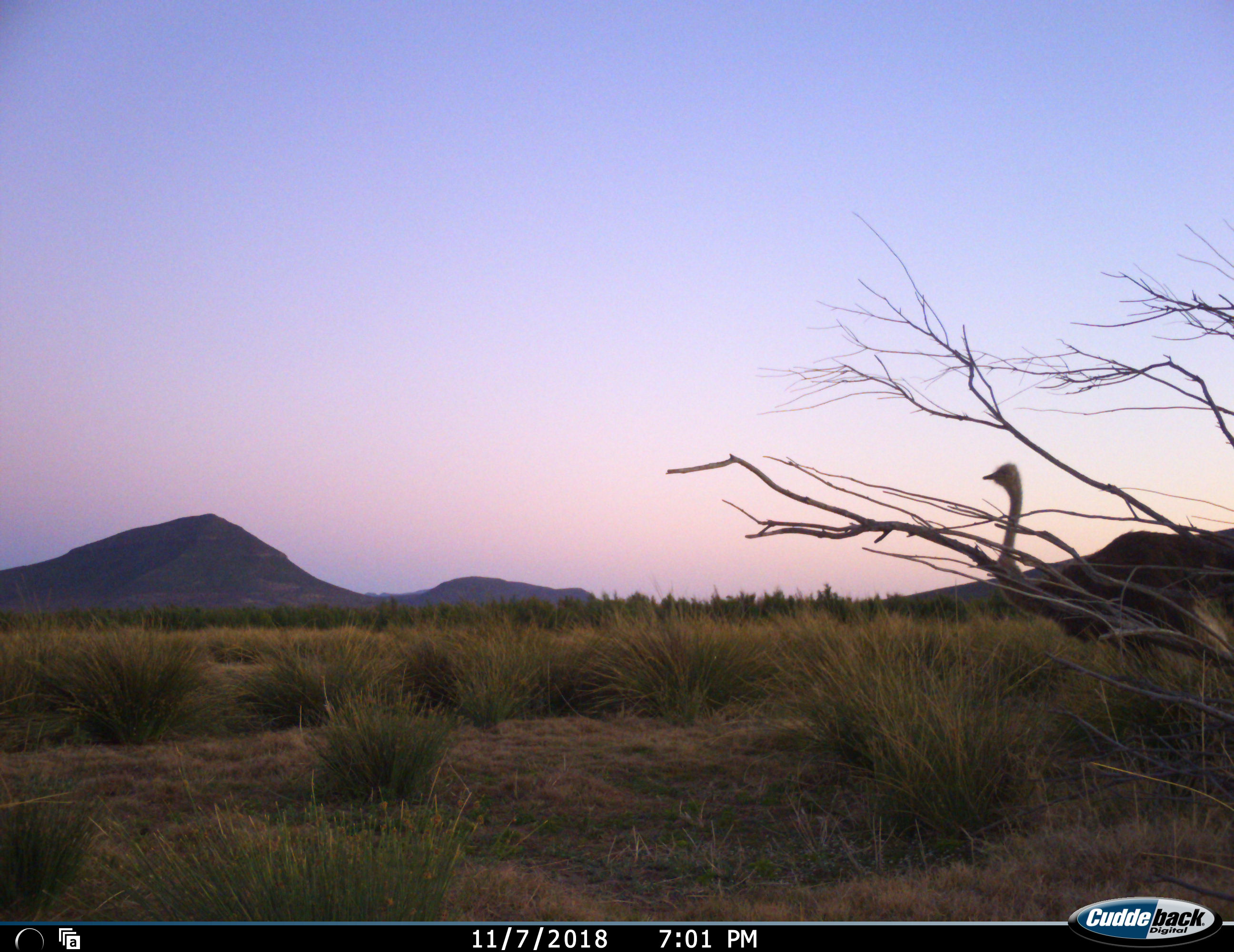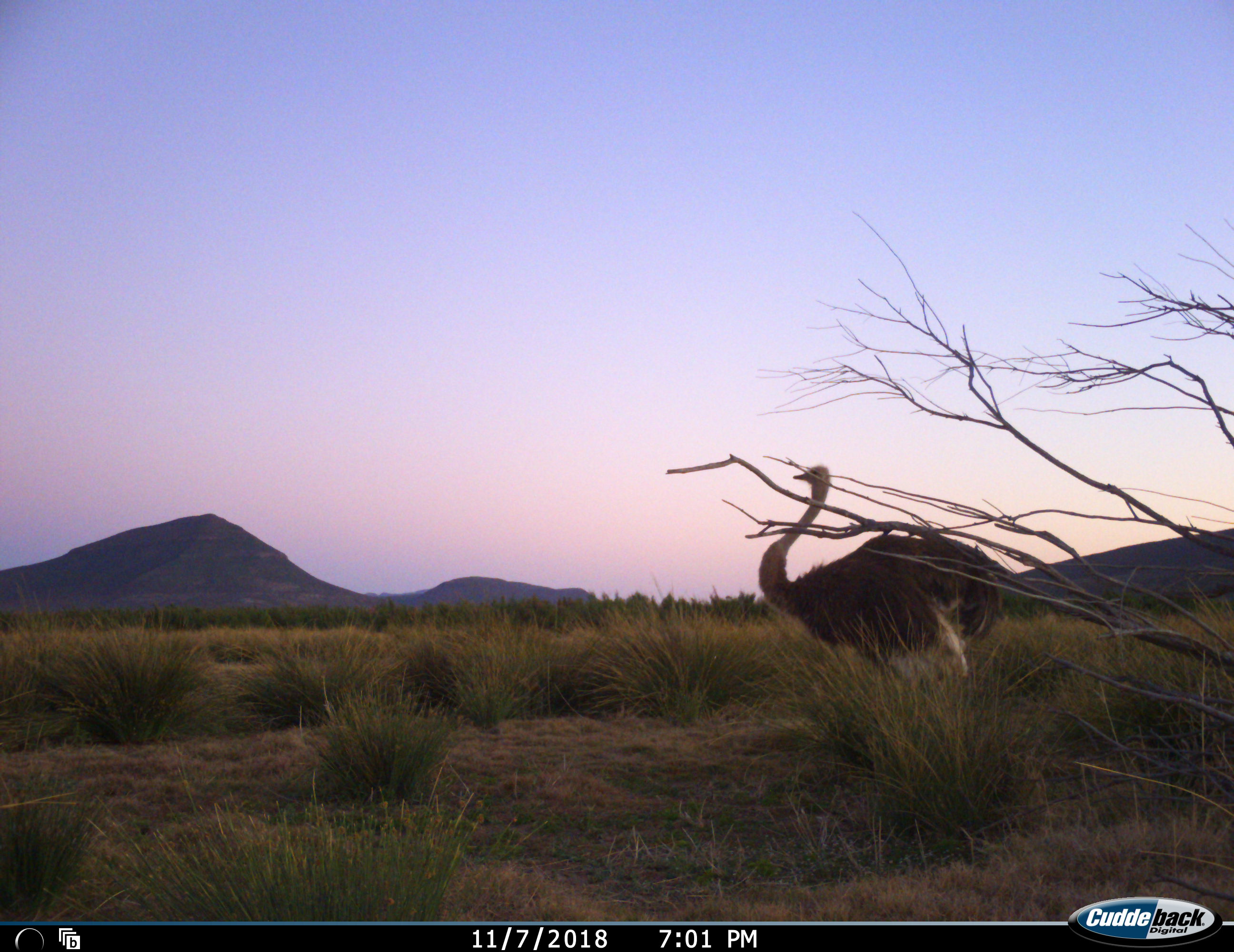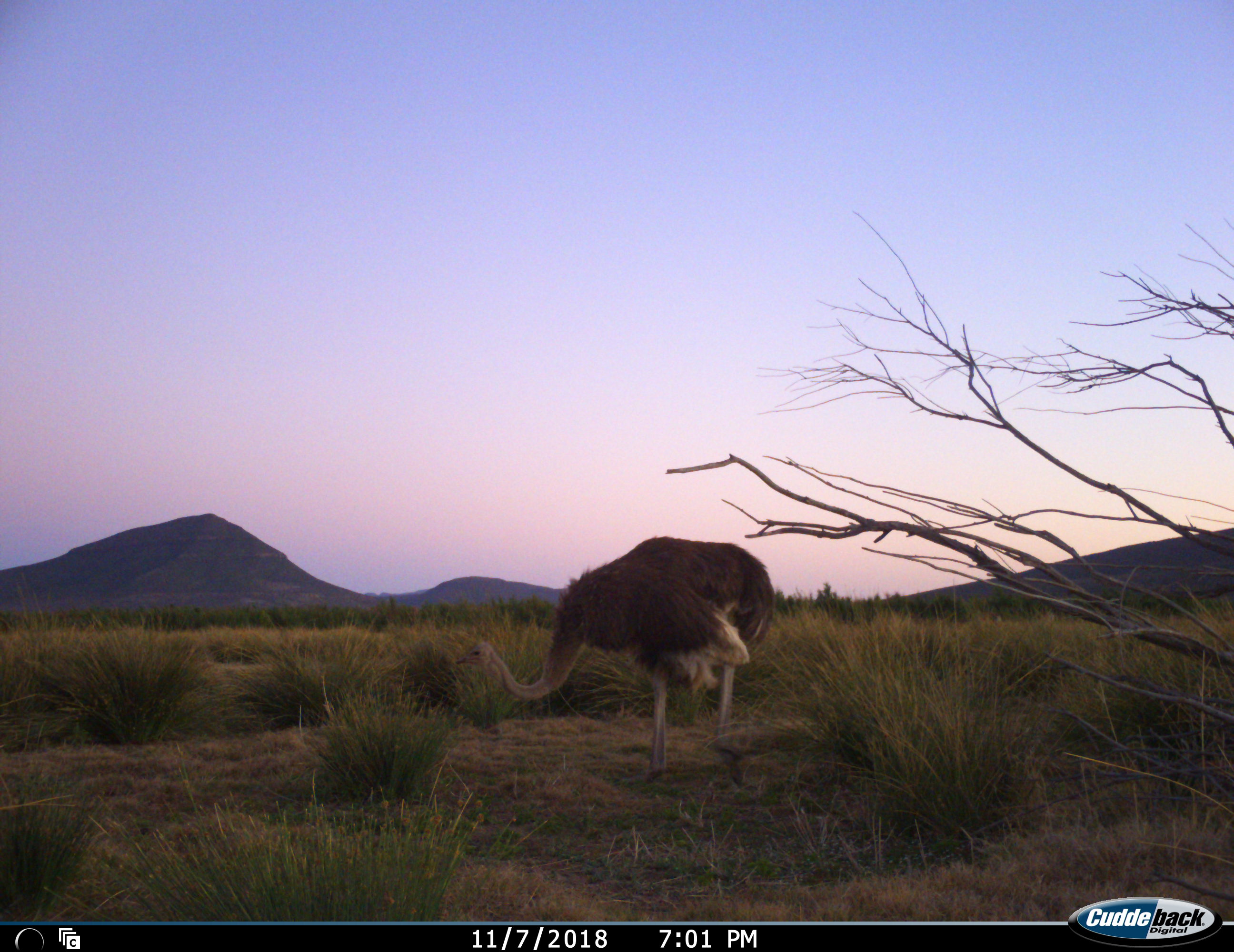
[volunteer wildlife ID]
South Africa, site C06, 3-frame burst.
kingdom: Animalia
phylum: Chordata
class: Aves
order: Struthioniformes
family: Struthionidae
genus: Struthio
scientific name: Struthio camelus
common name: ostrich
Ostrich (Struthio camelus), count 1. Behavior (volunteer vote fractions): standing 10%, resting 0%, moving 100%, interacting 0%. Young present (vote fraction): 0%. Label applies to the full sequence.